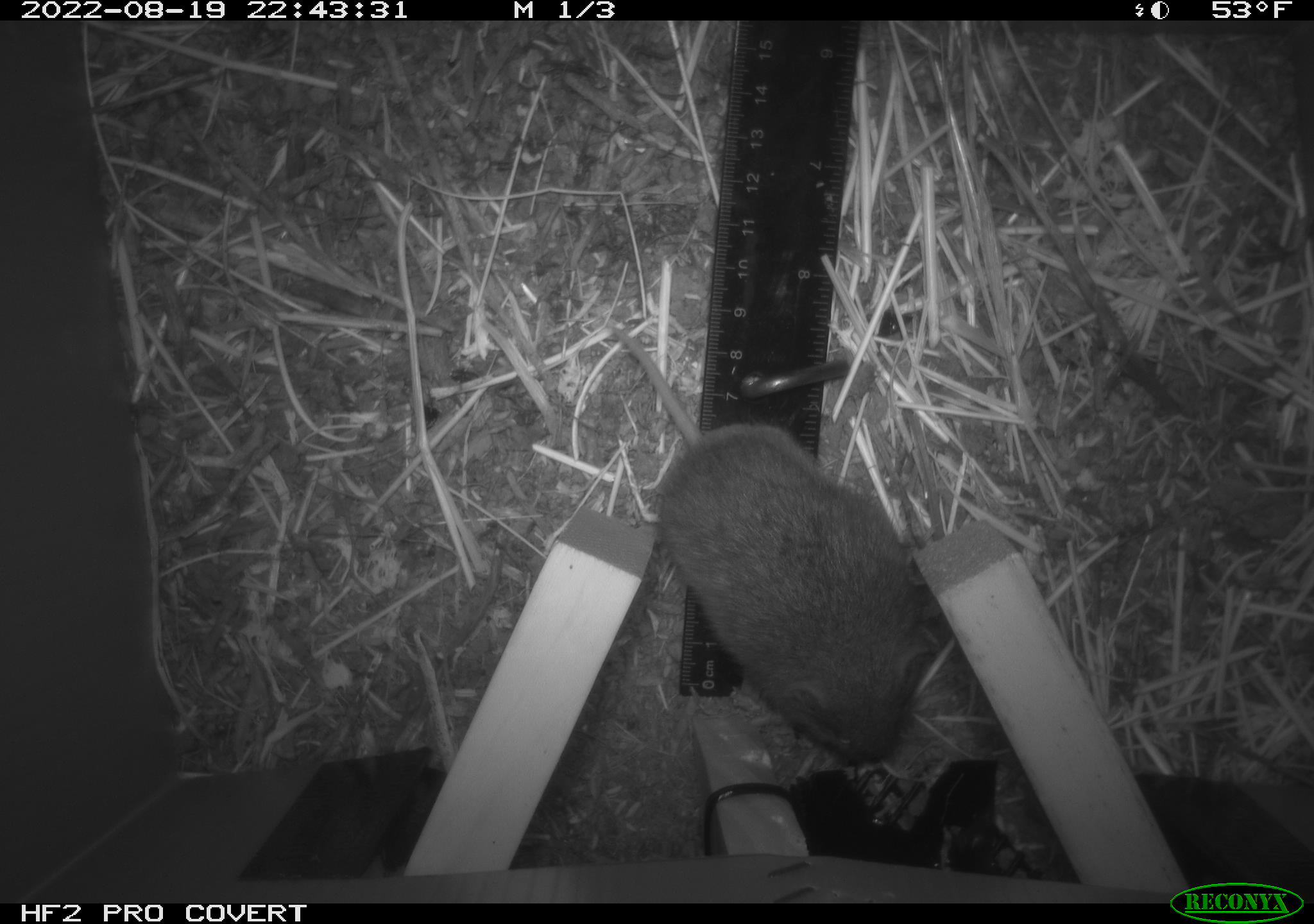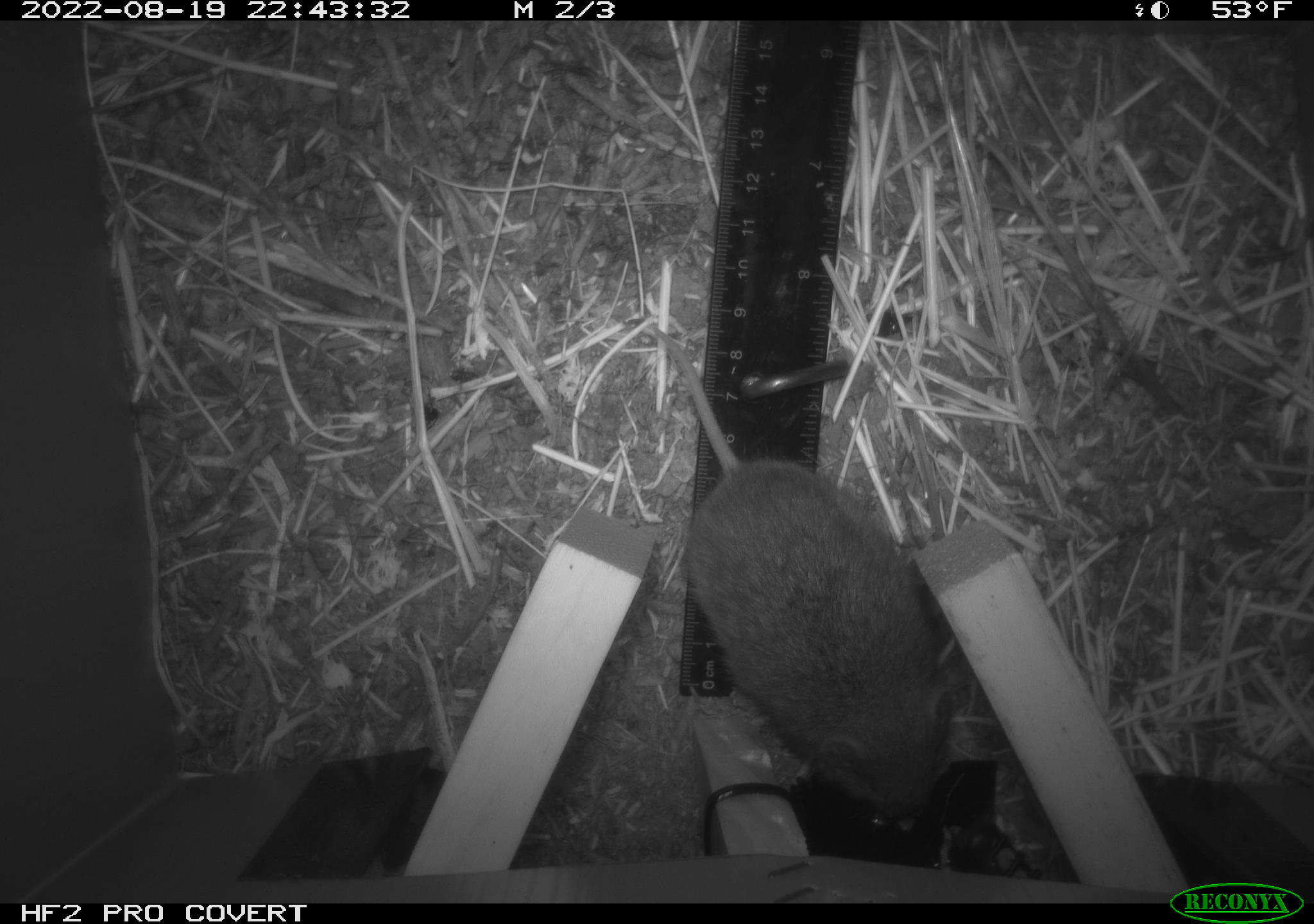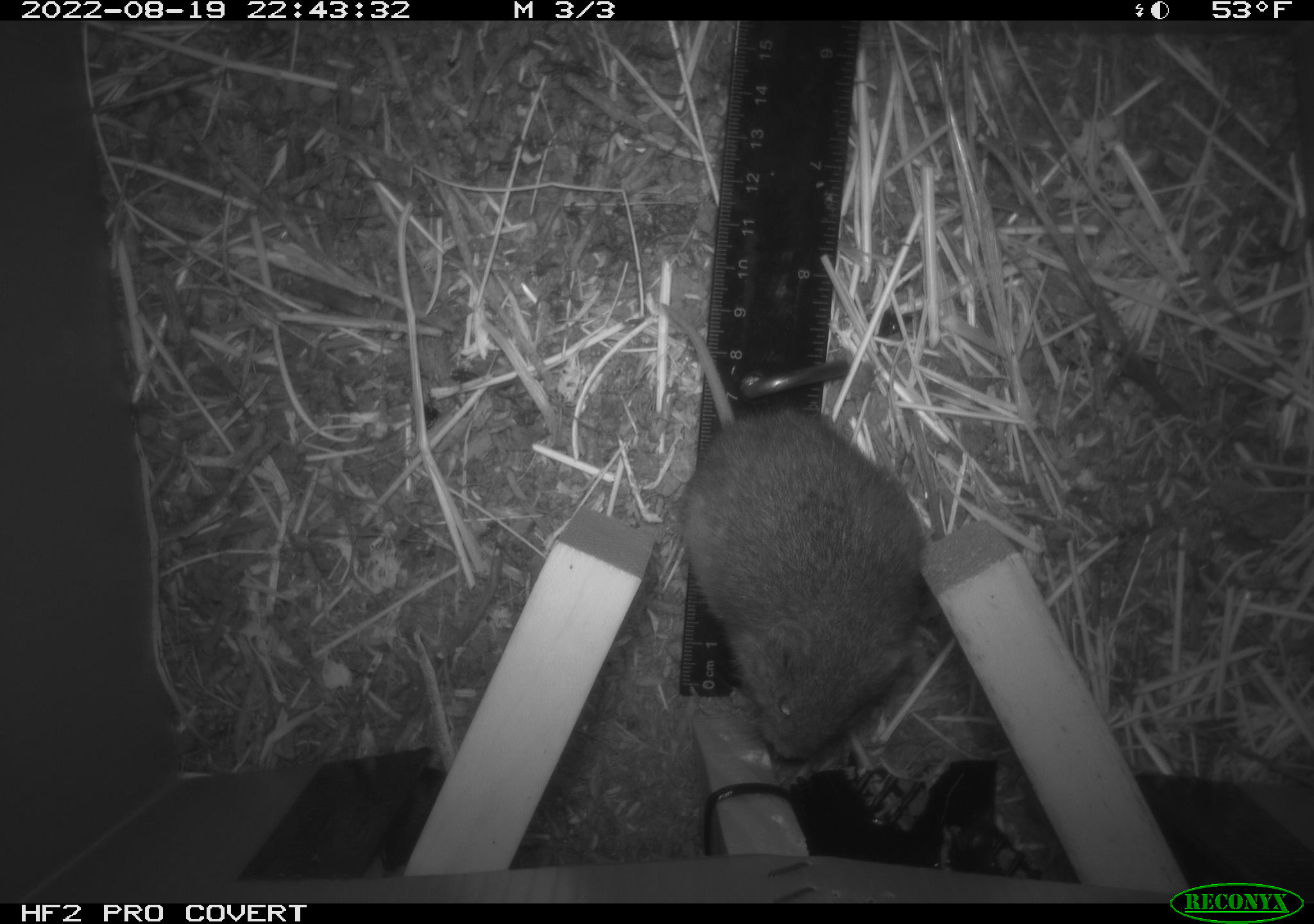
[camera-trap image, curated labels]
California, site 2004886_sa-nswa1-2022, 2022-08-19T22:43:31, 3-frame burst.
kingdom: Animalia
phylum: Chordata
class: Mammalia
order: Rodentia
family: Cricetidae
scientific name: Cricetidae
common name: hamsters, voles, lemmings, and allies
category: cricetidae family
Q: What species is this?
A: Cricetidae family (hamsters, voles, lemmings, and allies) (Cricetidae).